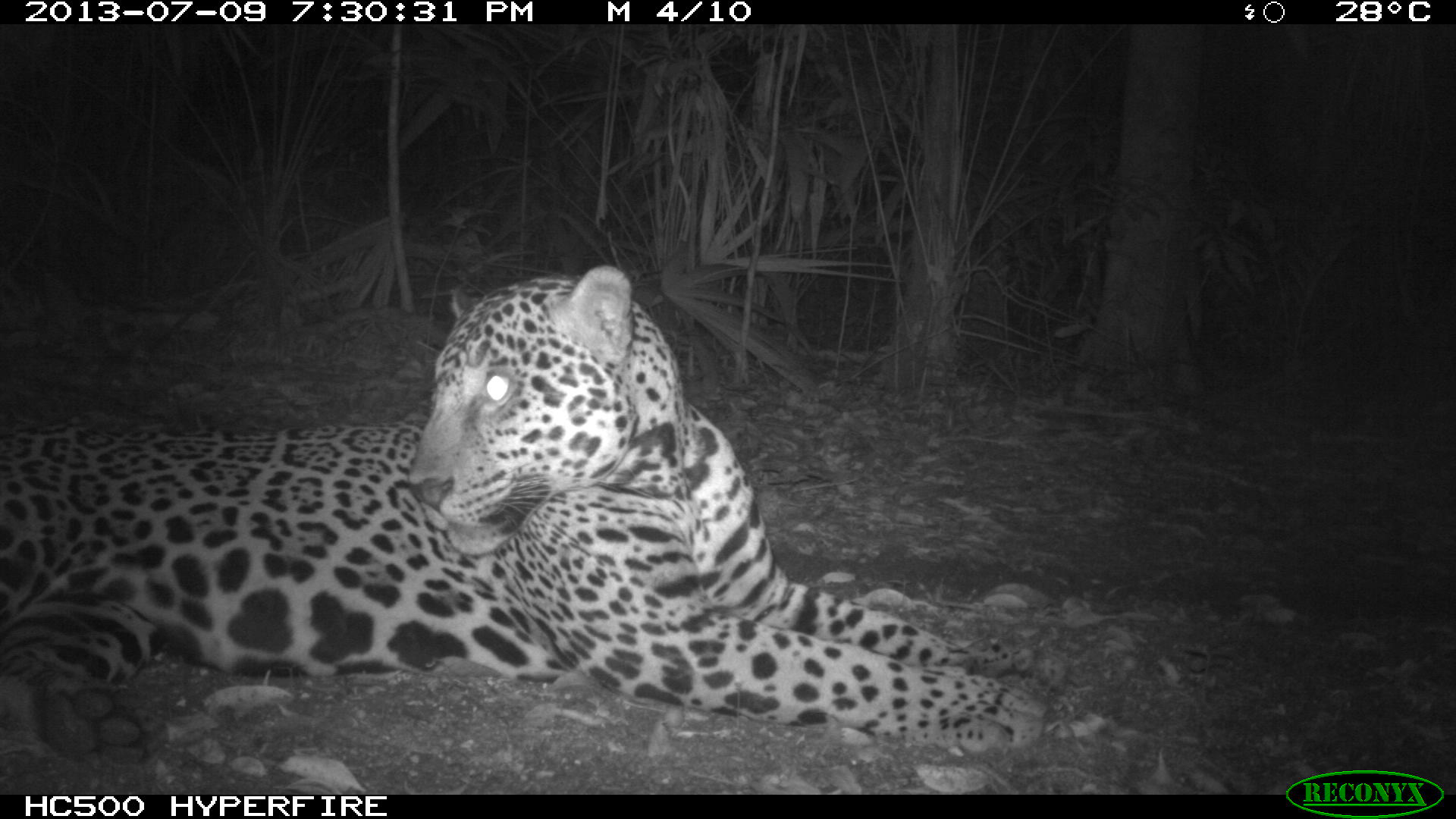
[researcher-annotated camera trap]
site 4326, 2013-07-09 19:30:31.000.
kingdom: Animalia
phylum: Chordata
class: Mammalia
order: Carnivora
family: Felidae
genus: Panthera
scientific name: Panthera onca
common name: jaguar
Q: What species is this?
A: Panthera onca (jaguar).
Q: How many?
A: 1.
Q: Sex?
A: Male.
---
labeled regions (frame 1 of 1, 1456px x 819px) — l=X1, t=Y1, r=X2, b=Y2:
panthera onca: l=0, t=262, r=1050, b=770